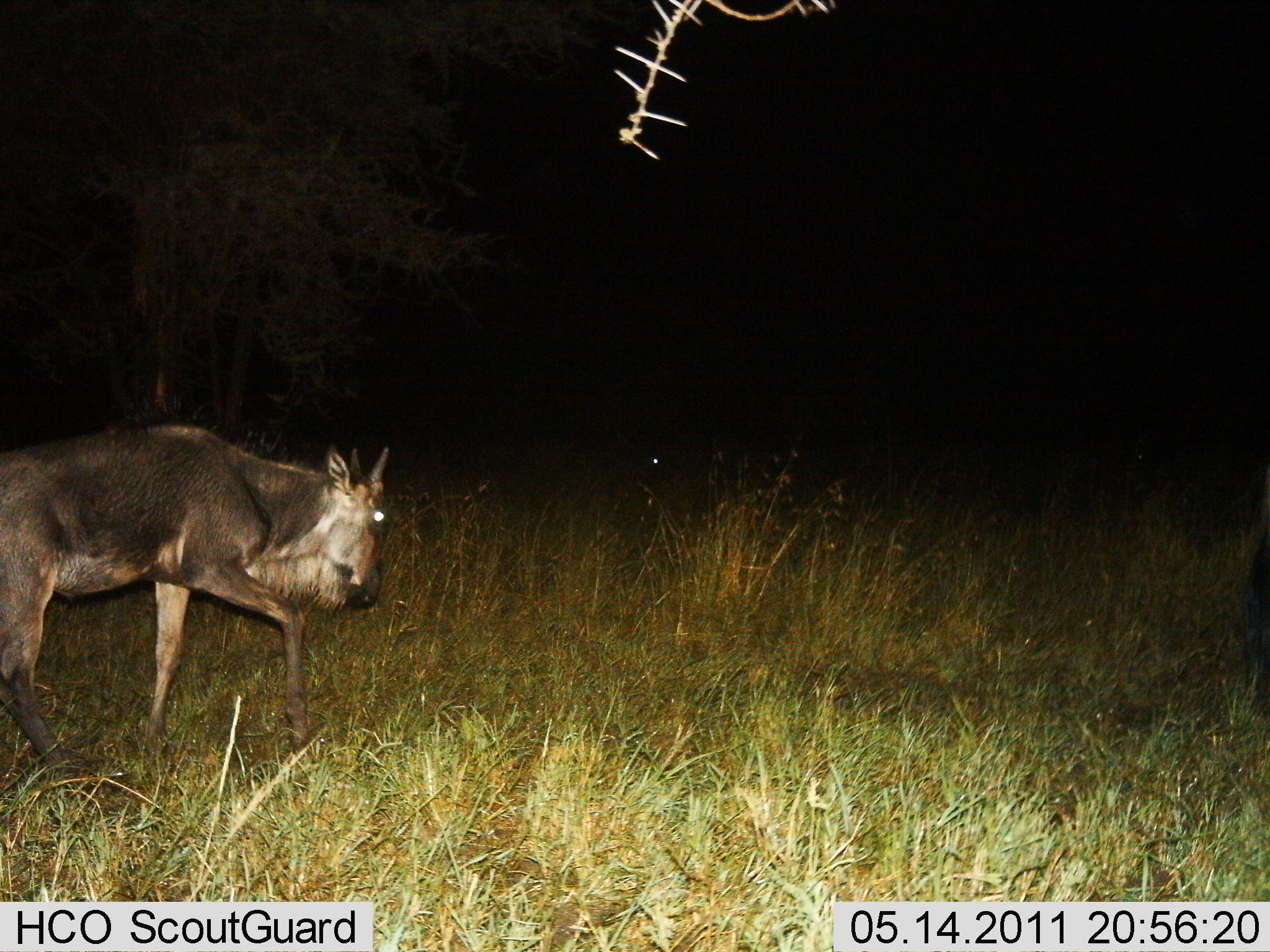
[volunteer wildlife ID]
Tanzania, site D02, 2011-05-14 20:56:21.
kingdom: Animalia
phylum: Chordata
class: Mammalia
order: Artiodactyla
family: Bovidae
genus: Connochaetes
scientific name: Connochaetes taurinus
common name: blue wildebeest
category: wildebeest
Wildebeest (blue wildebeest) (Connochaetes taurinus), count 1. Behavior (volunteer vote fractions): standing 17%, resting 0%, moving 83%, interacting 0%. Young present (vote fraction): 8%. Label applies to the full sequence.